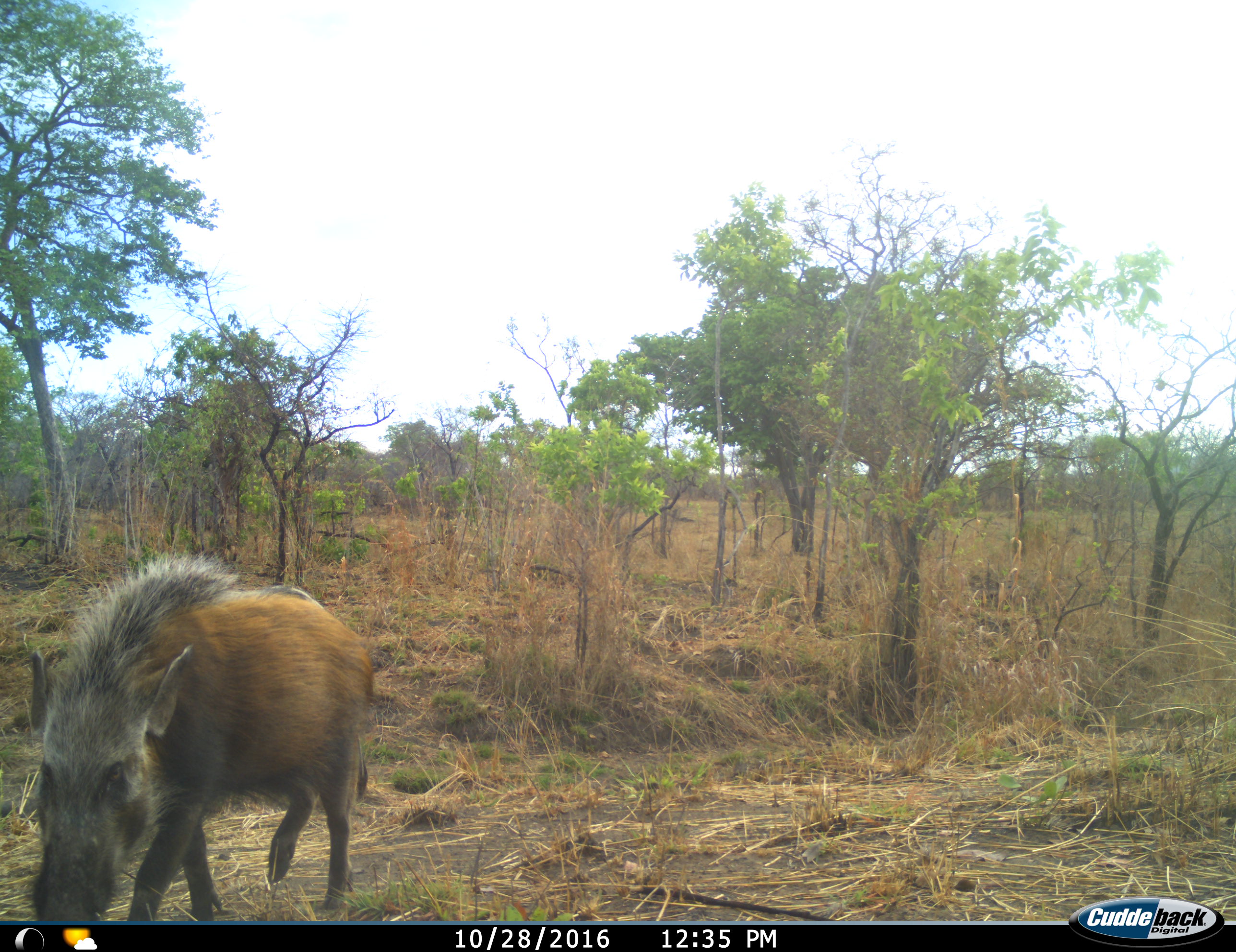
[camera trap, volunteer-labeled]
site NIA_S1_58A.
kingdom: Animalia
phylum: Chordata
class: Mammalia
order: Artiodactyla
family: Suidae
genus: Potamochoerus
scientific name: Potamochoerus larvatus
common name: bushpig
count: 1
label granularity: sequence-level